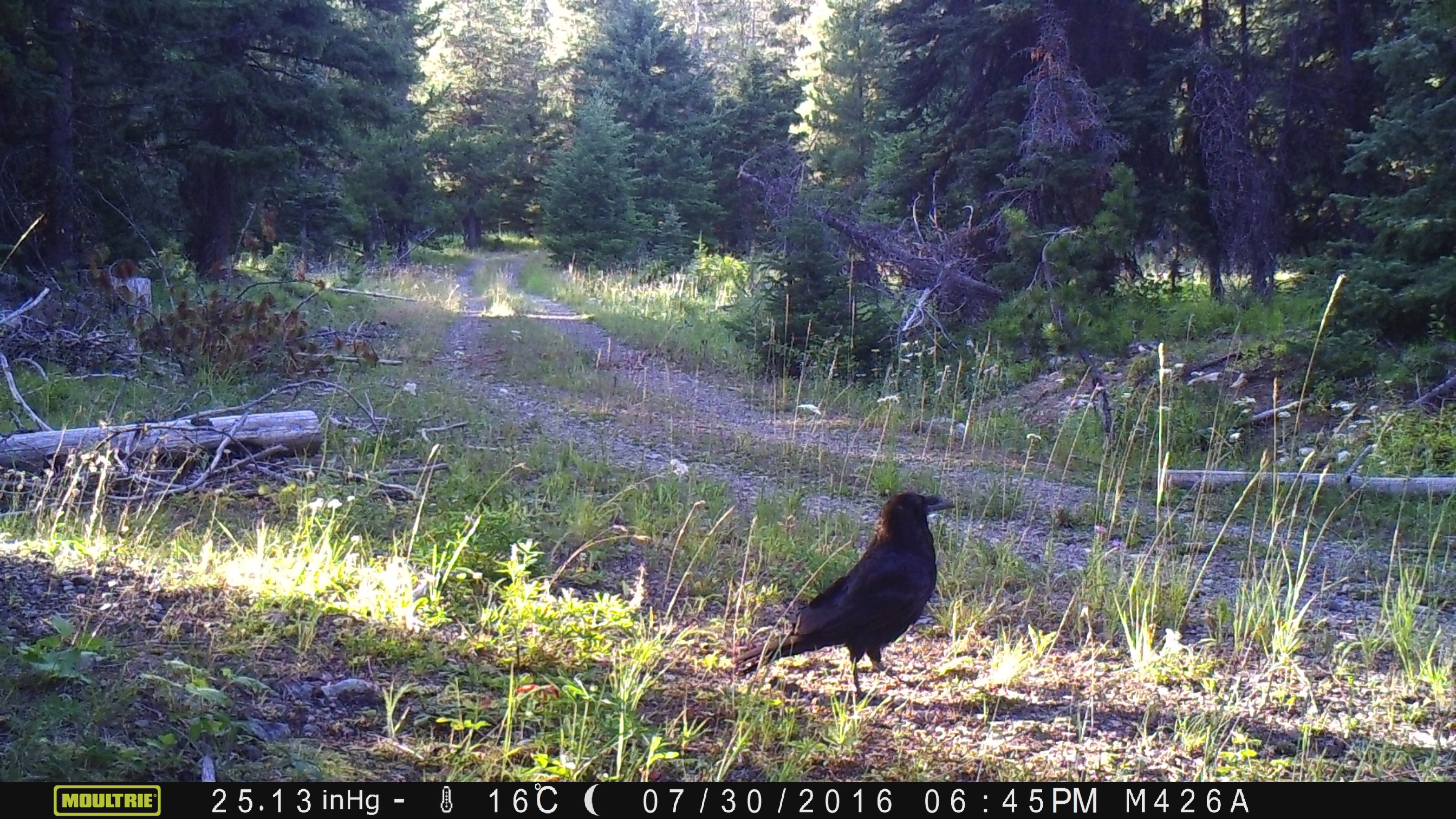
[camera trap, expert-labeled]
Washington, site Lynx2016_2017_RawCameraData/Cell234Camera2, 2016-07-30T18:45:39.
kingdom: Animalia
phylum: Chordata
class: Aves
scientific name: Aves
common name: birds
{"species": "Aves (birds)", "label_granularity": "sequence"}